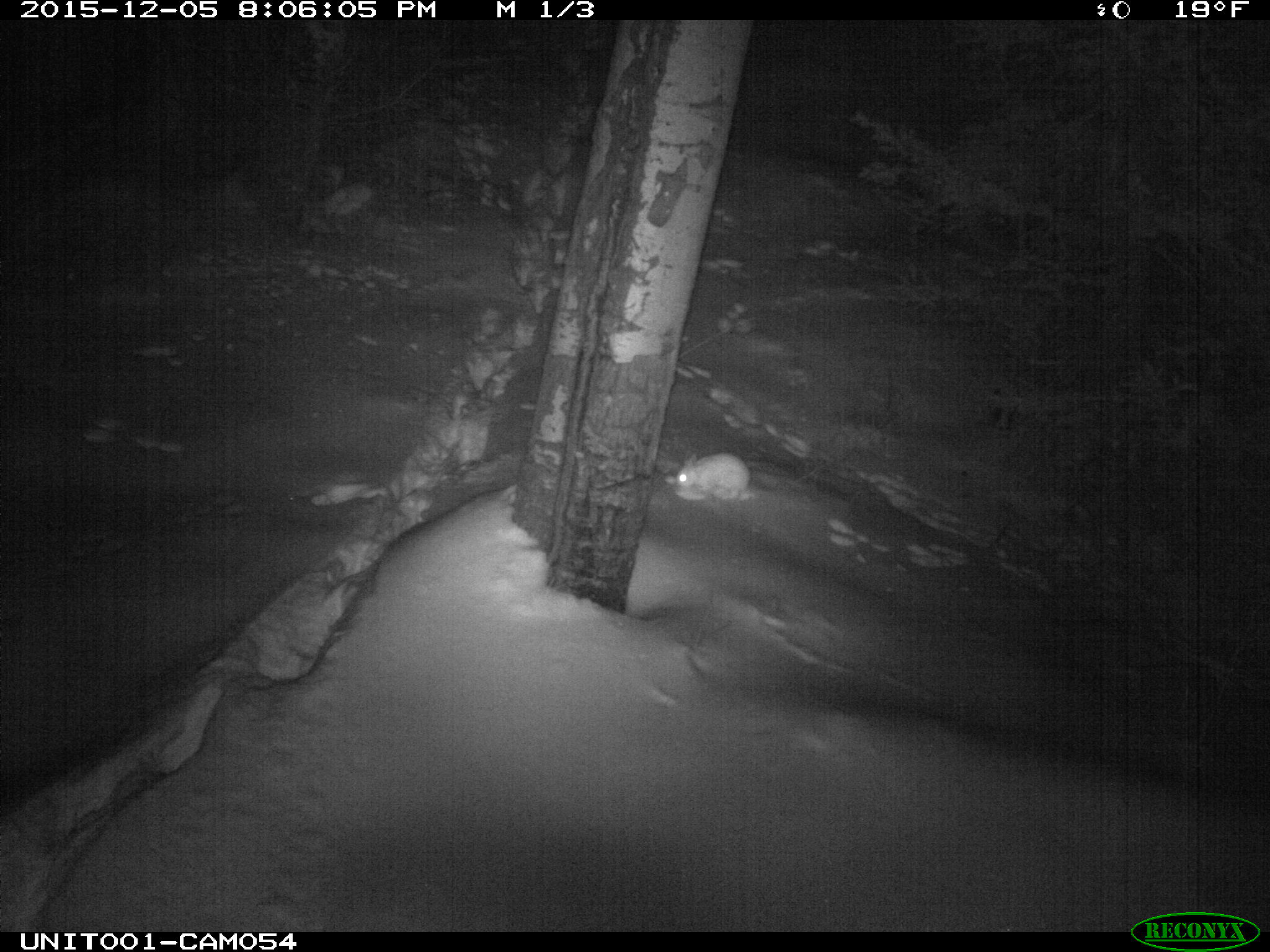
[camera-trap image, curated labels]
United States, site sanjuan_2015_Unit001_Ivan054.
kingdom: Animalia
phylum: Chordata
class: Mammalia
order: Lagomorpha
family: Leporidae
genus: Lepus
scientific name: Lepus americanus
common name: snowshoe hare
Lepus americanus (snowshoe hare).